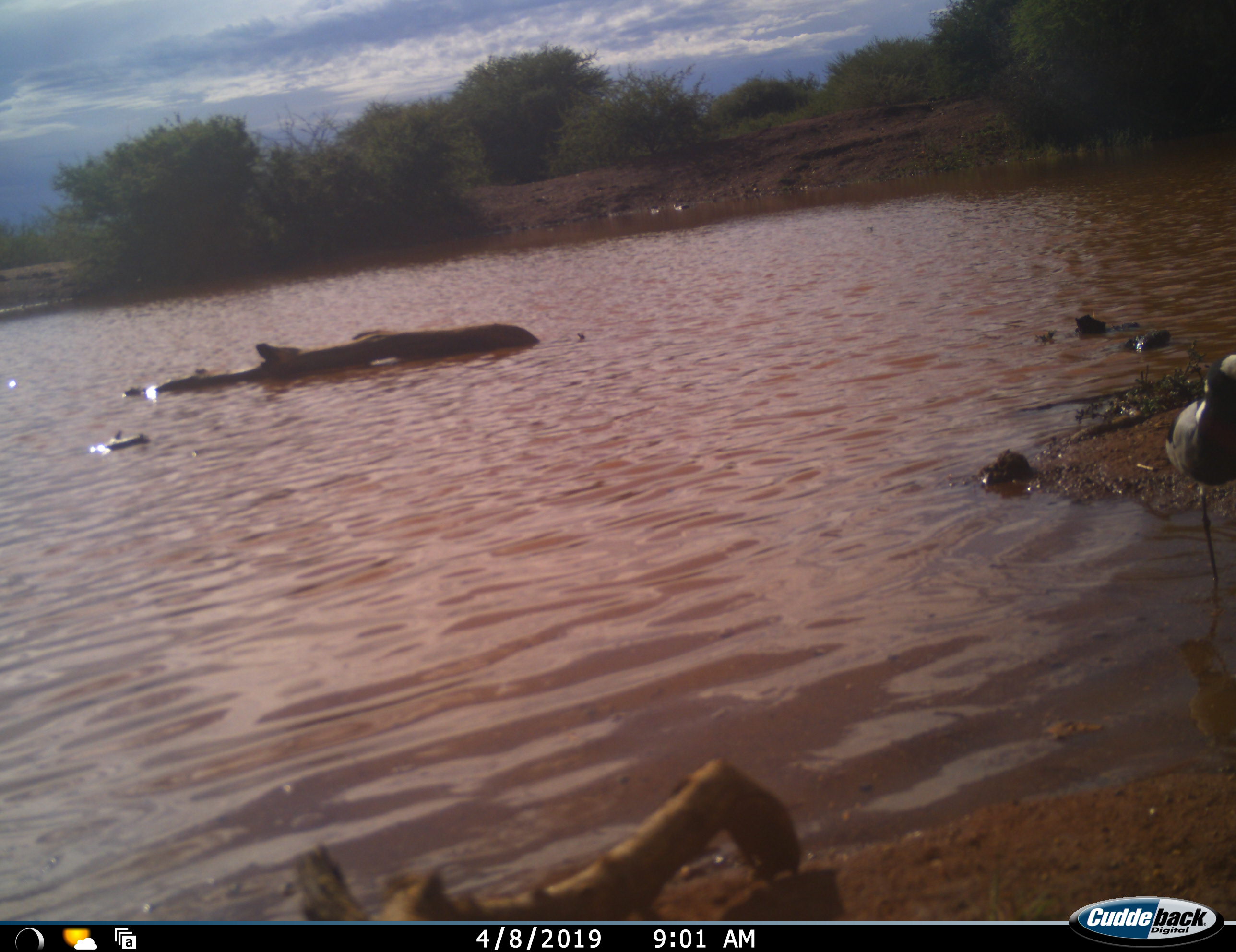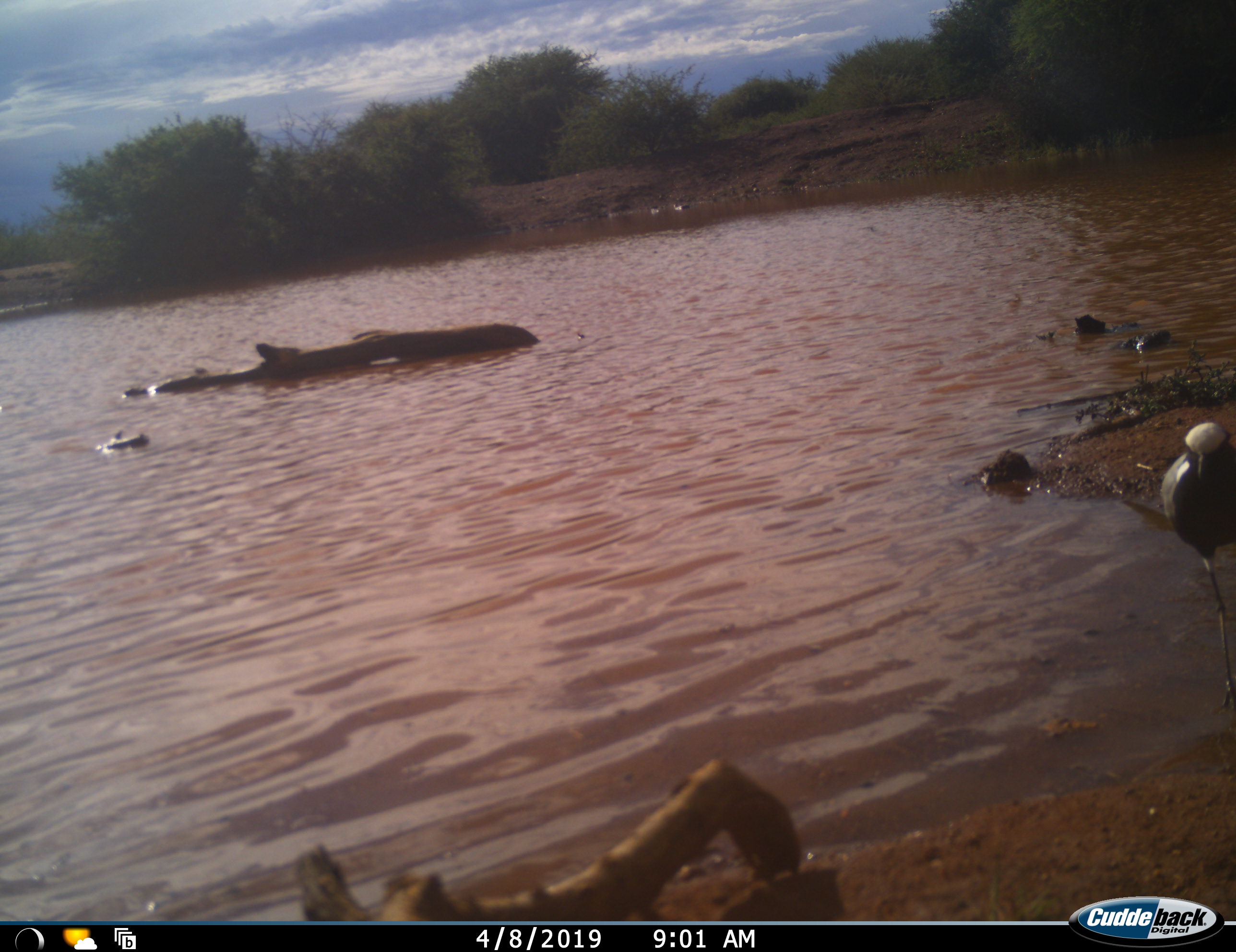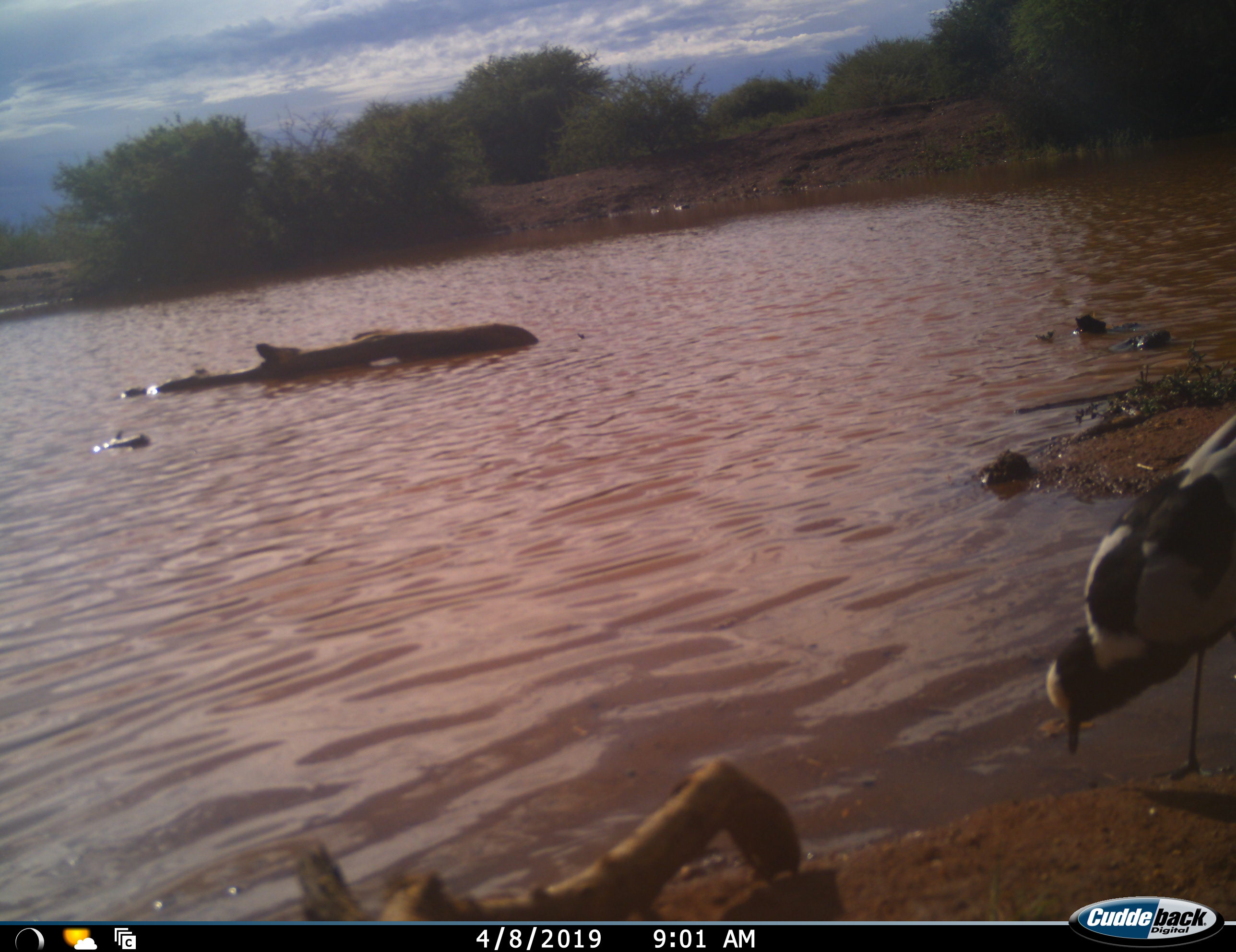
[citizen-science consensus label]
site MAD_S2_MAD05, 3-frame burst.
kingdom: Animalia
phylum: Chordata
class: Aves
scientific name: Aves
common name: bird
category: birdother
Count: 1.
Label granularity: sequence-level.